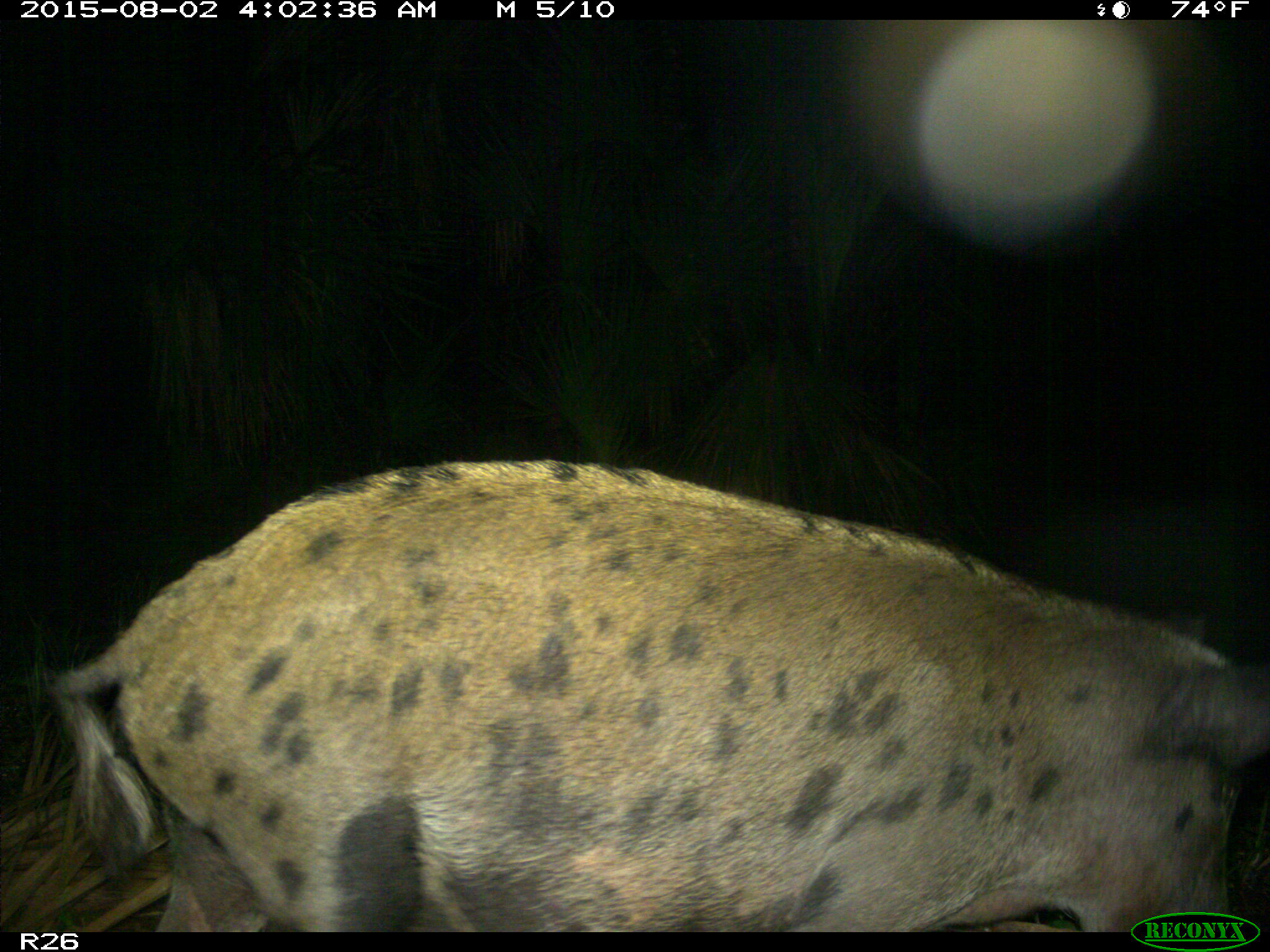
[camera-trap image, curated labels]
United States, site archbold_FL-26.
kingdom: Animalia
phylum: Chordata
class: Mammalia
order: Artiodactyla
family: Suidae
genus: Sus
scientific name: Sus scrofa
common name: wild boar